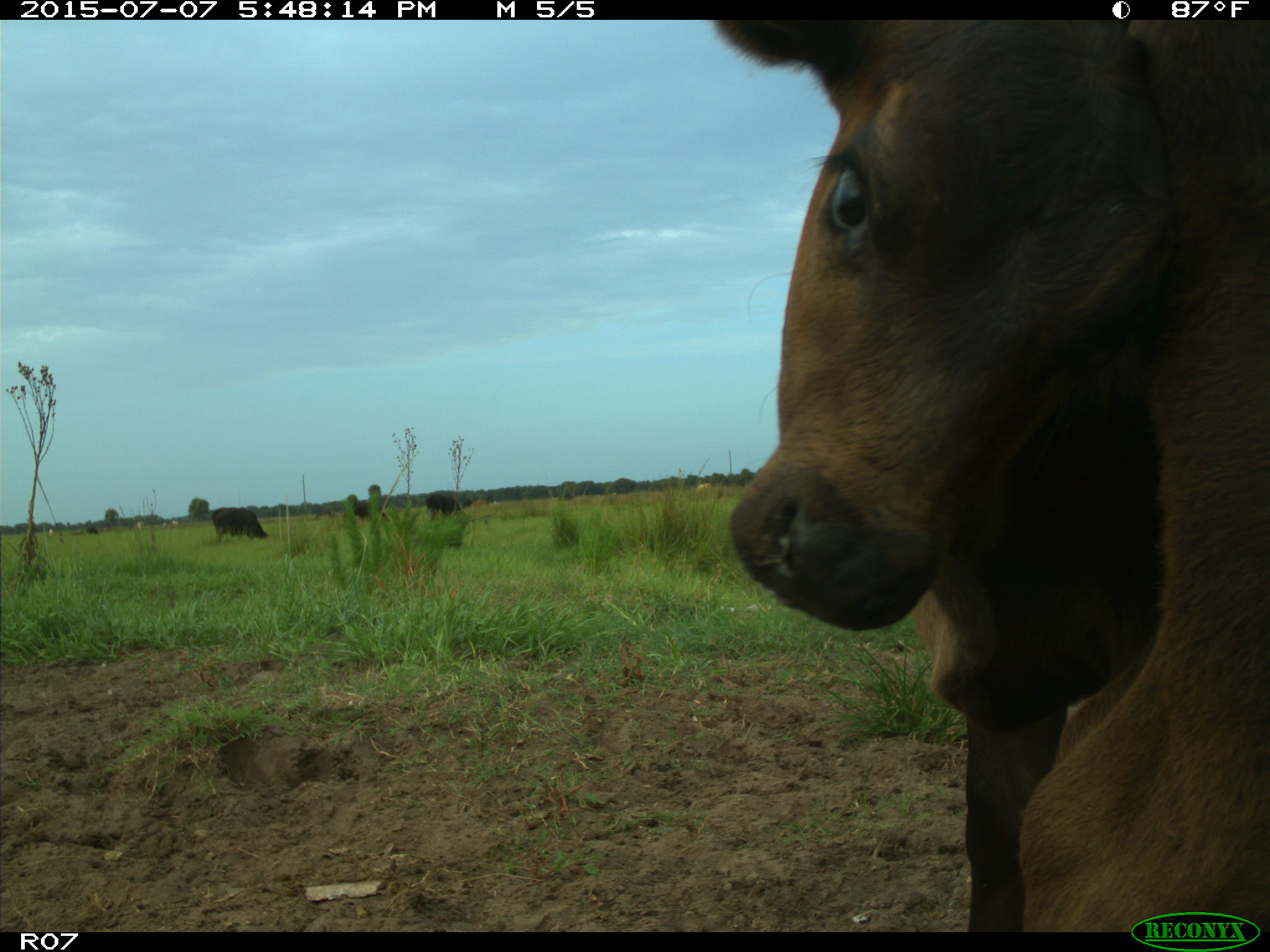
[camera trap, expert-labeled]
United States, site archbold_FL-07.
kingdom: Animalia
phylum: Chordata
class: Mammalia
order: Artiodactyla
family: Bovidae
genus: Bos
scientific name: Bos taurus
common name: domestic cow